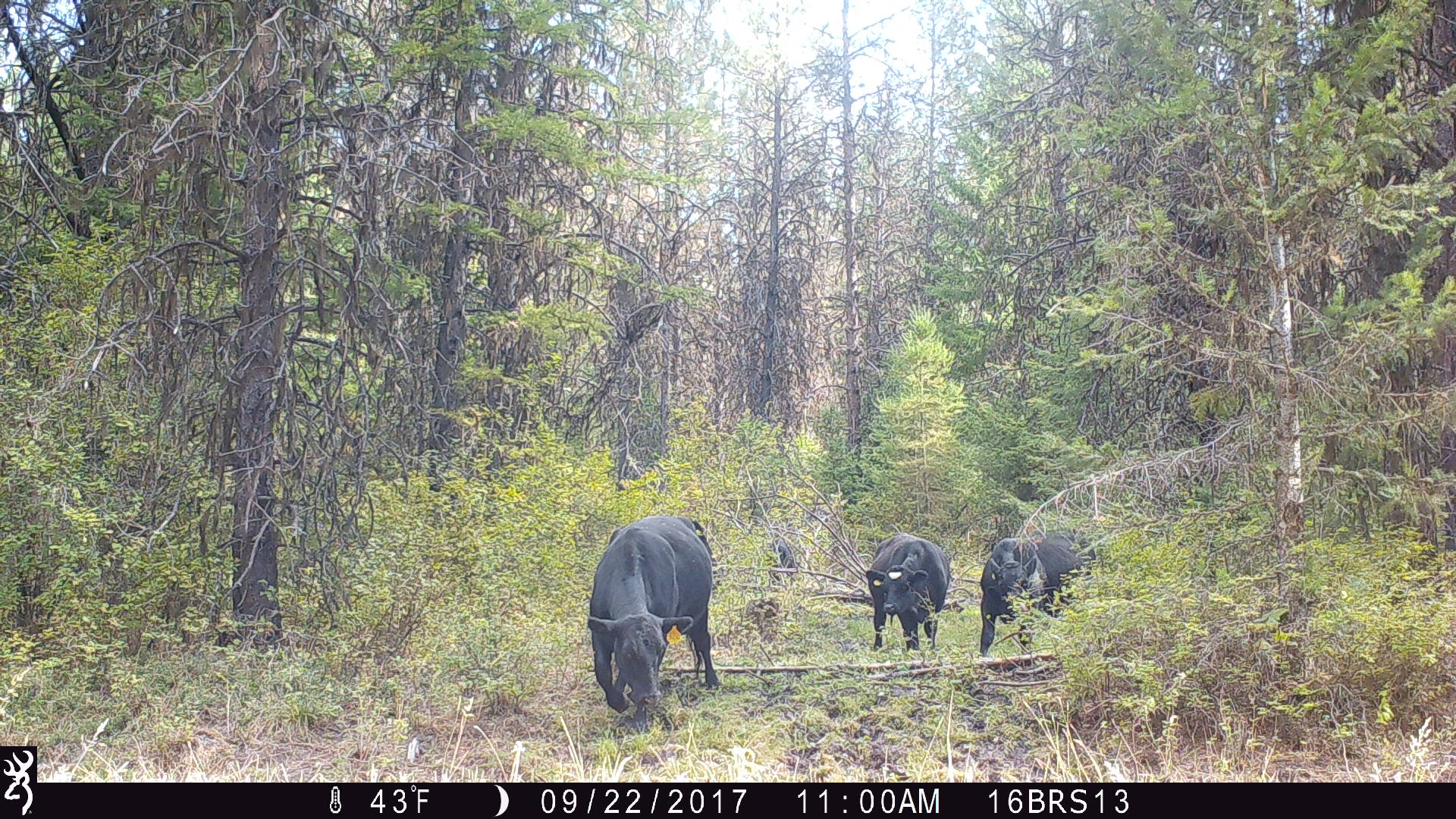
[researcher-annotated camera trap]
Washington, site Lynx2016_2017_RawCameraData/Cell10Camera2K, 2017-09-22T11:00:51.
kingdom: Animalia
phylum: Chordata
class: Mammalia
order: Artiodactyla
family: Bovidae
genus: Bos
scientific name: Bos taurus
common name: domestic cattle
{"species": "domestic cattle (Bos taurus)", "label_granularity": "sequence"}